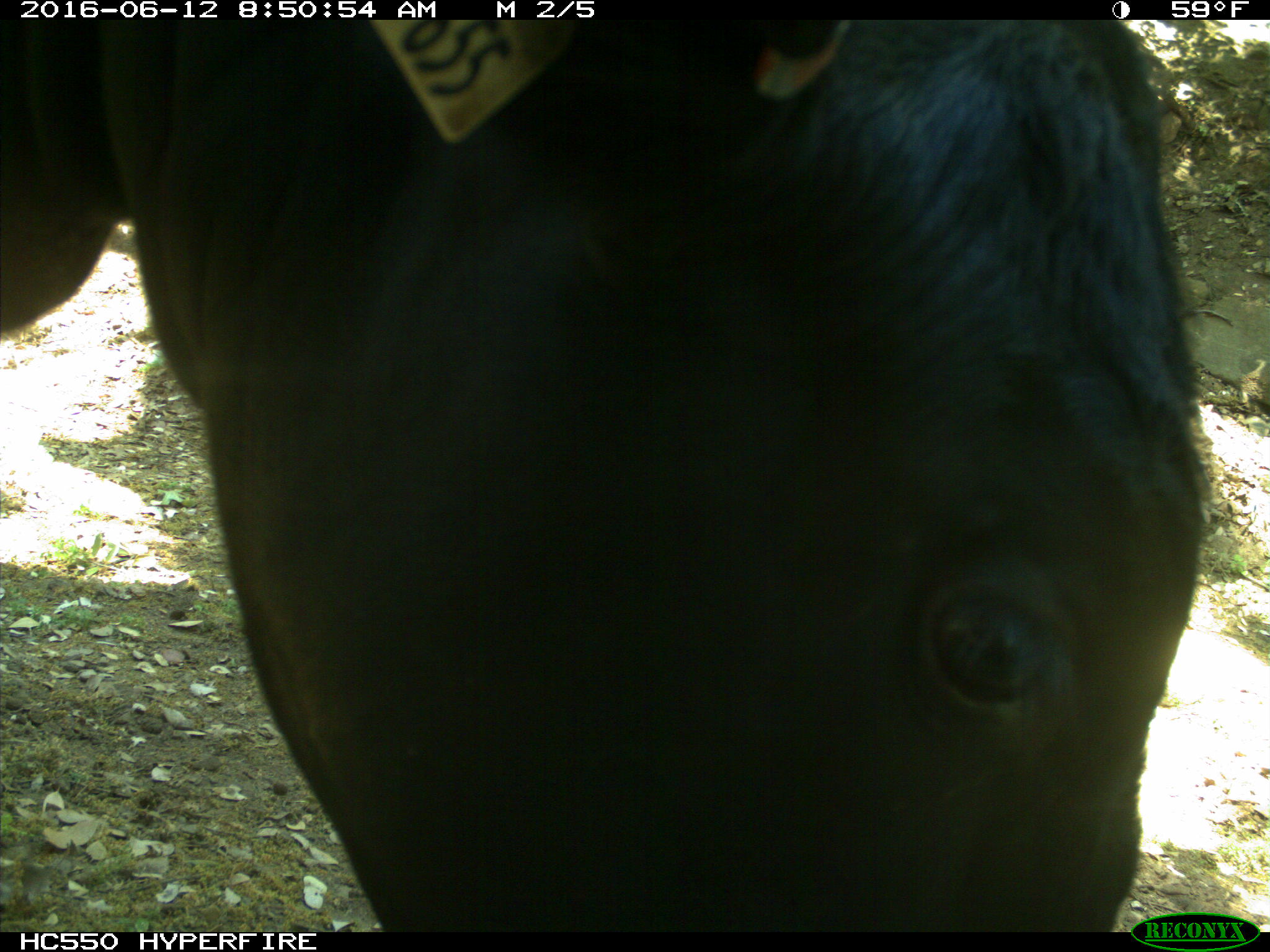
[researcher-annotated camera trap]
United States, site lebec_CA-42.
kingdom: Animalia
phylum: Chordata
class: Mammalia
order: Artiodactyla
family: Bovidae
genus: Bos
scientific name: Bos taurus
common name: domestic cow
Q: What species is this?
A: Bos taurus (domestic cow).